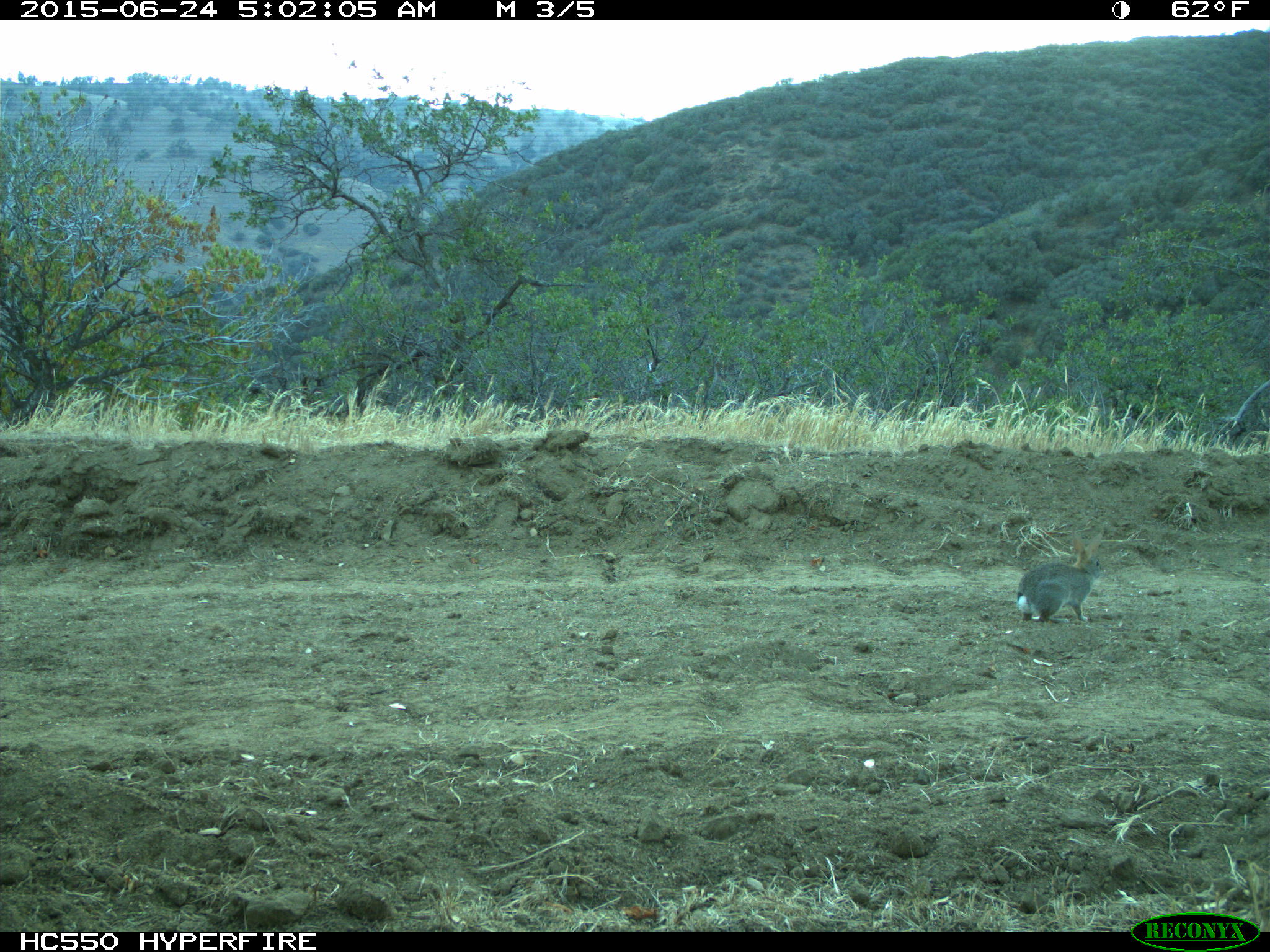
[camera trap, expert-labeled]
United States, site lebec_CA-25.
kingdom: Animalia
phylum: Chordata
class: Mammalia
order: Lagomorpha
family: Leporidae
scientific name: Leporidae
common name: rabbits and hares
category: unidentified rabbit